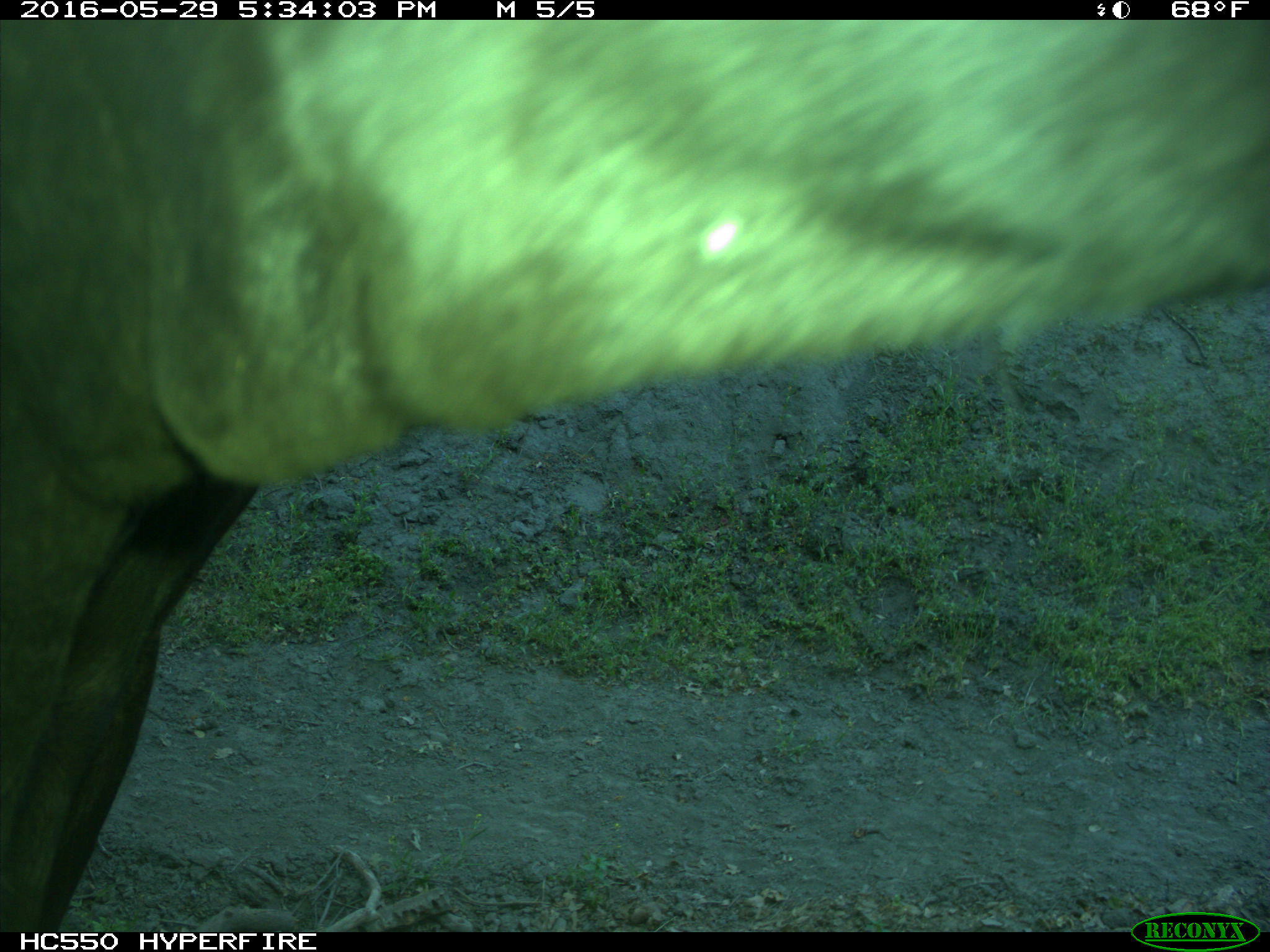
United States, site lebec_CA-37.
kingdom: Animalia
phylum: Chordata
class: Mammalia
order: Artiodactyla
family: Bovidae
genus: Bos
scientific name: Bos taurus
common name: domestic cow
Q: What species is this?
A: Bos taurus (domestic cow).